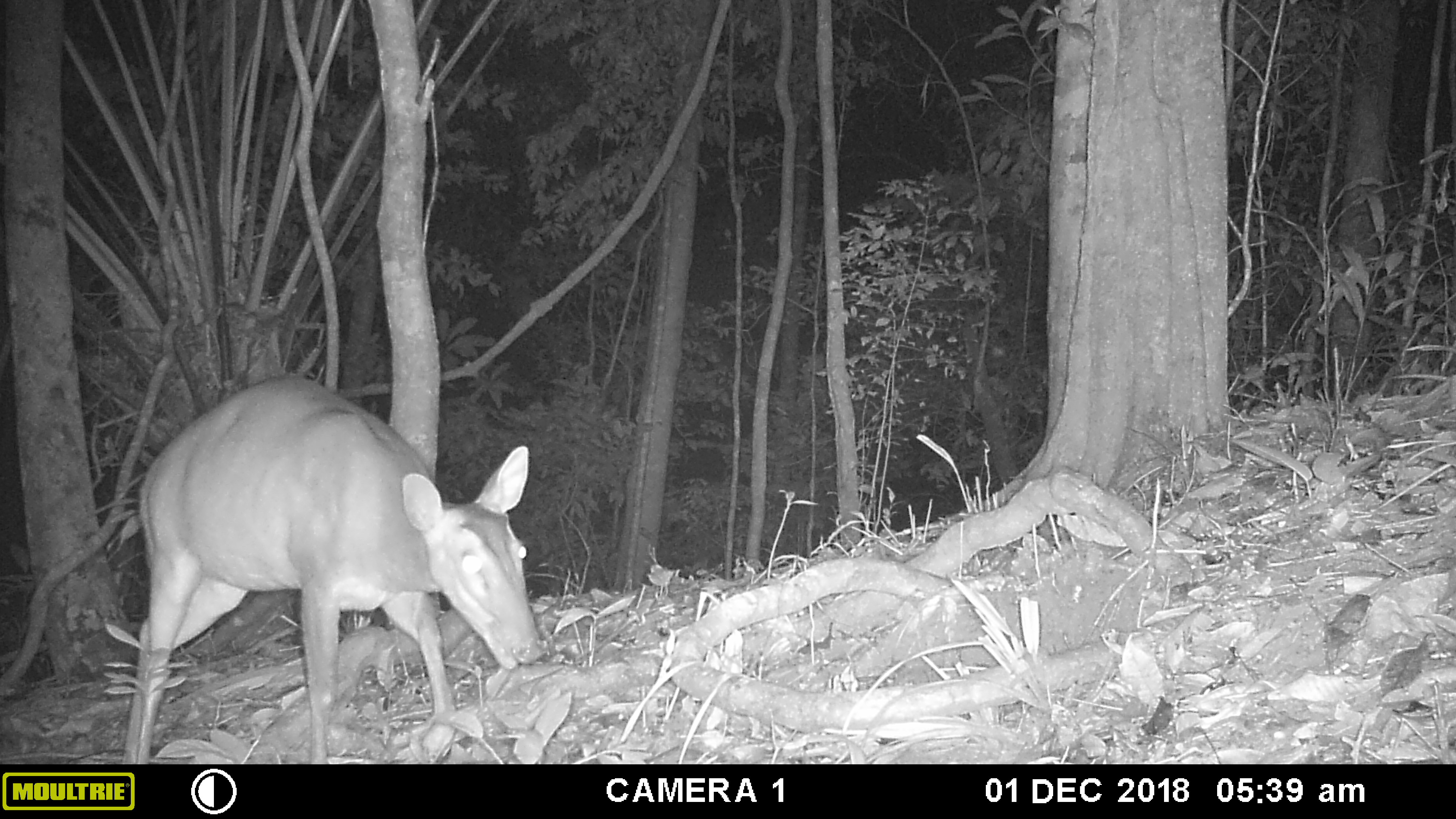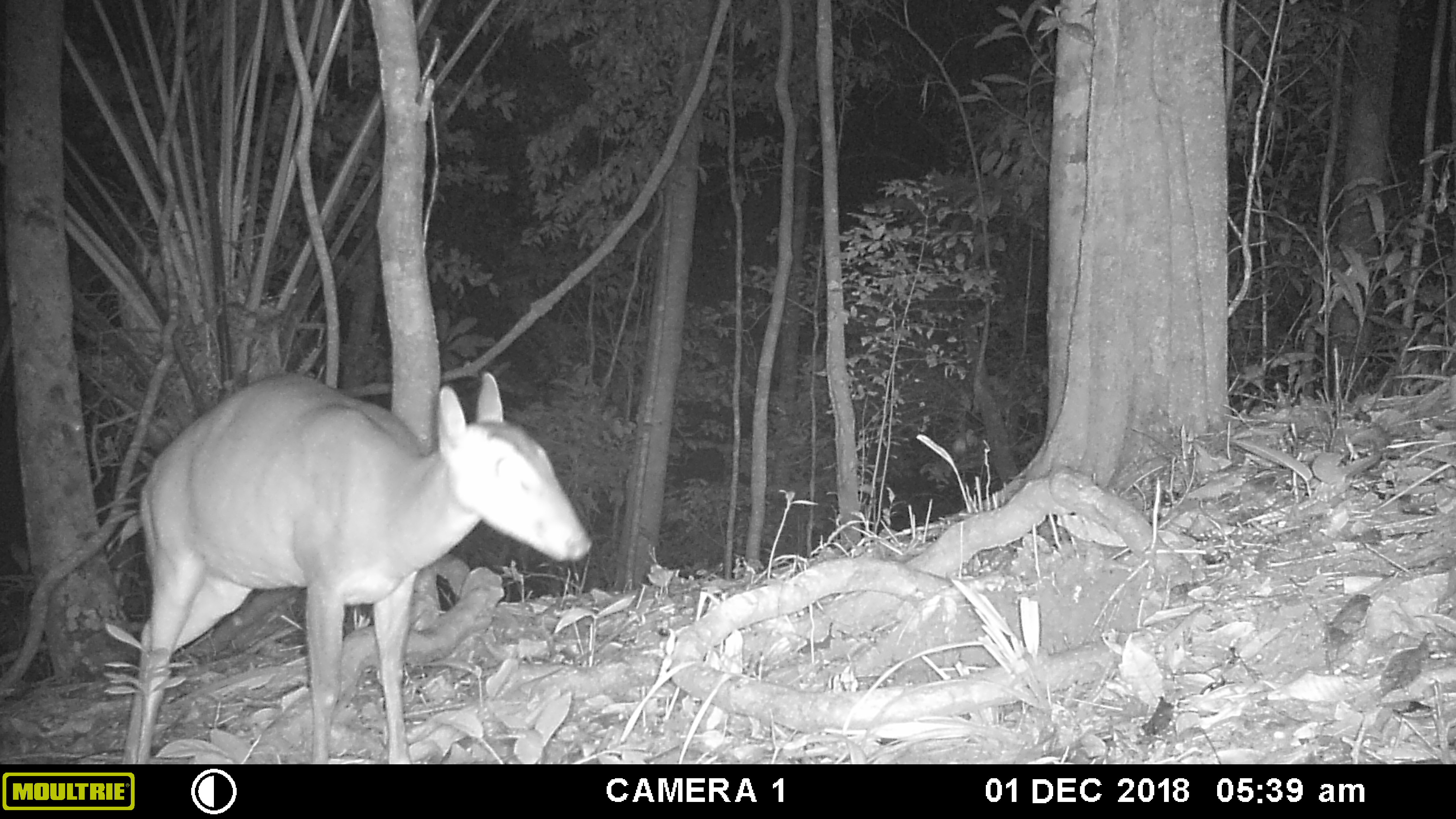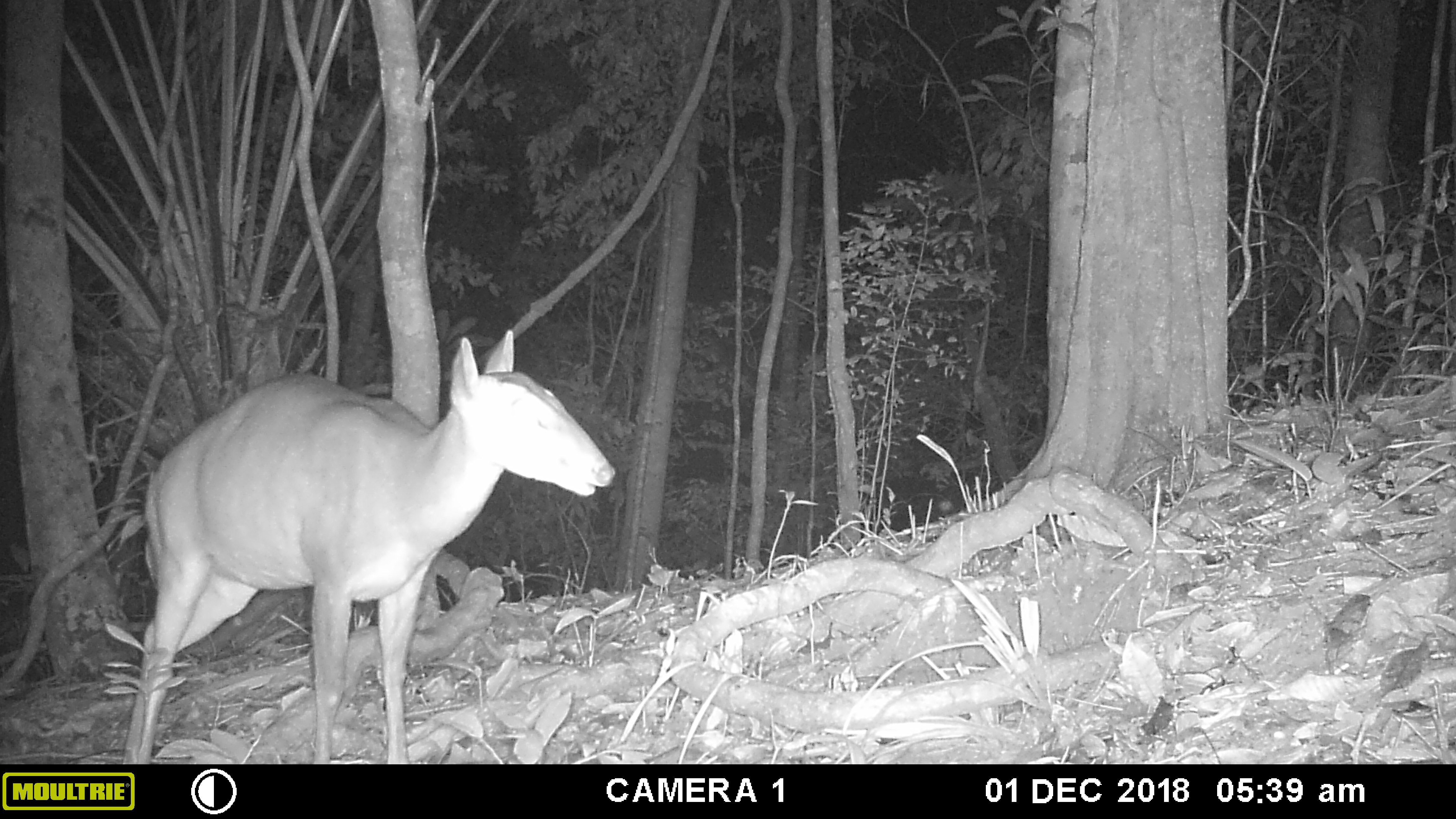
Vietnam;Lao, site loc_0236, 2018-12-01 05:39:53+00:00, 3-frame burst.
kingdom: Animalia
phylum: Chordata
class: Mammalia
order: Artiodactyla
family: Cervidae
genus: Muntiacus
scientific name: Muntiacus vuquangensis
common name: large-antlered muntjac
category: large antlered muntjac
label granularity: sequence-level